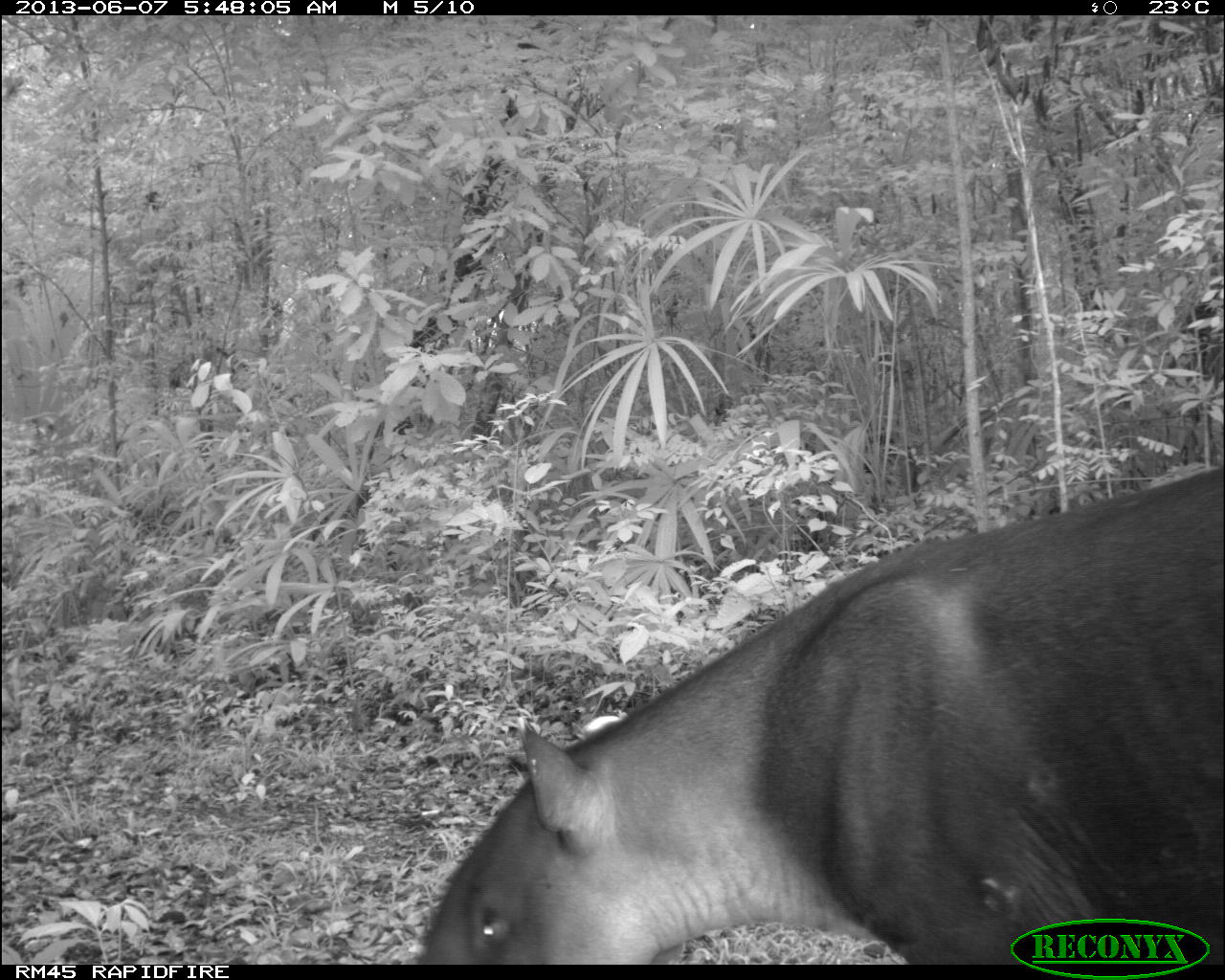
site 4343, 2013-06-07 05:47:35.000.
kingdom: Animalia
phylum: Chordata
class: Mammalia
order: Perissodactyla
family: Tapiridae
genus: Tapirus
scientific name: Tapirus bairdii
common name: baird's tapir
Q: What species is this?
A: Tapirus bairdii (baird's tapir).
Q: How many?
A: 1.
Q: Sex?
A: Male.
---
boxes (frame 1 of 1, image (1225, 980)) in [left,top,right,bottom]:
tapirus bairdii: [415,466,1225,965]